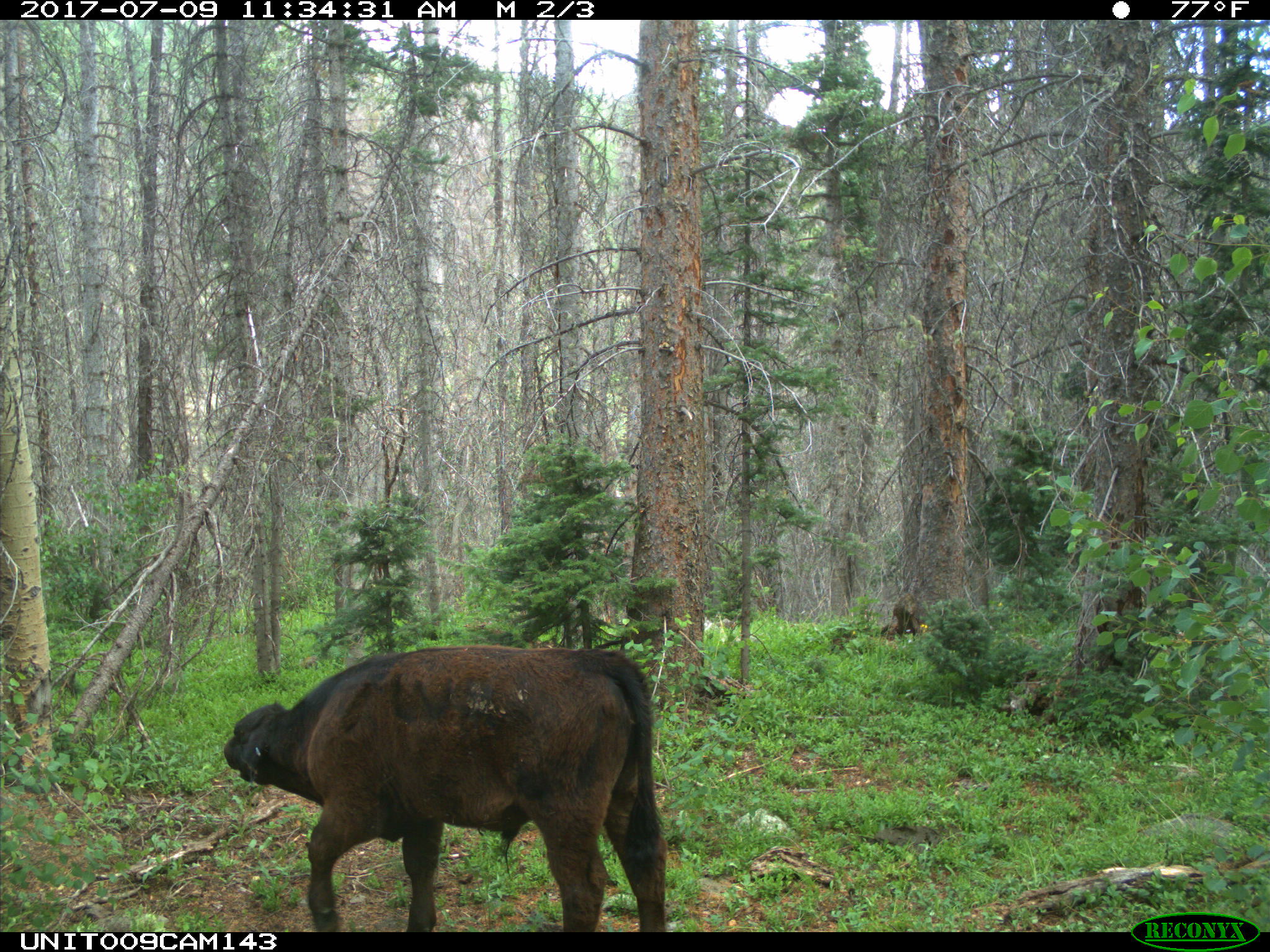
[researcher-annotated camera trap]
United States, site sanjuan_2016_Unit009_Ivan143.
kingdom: Animalia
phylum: Chordata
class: Mammalia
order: Artiodactyla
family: Bovidae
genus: Bos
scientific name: Bos taurus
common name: domestic cow